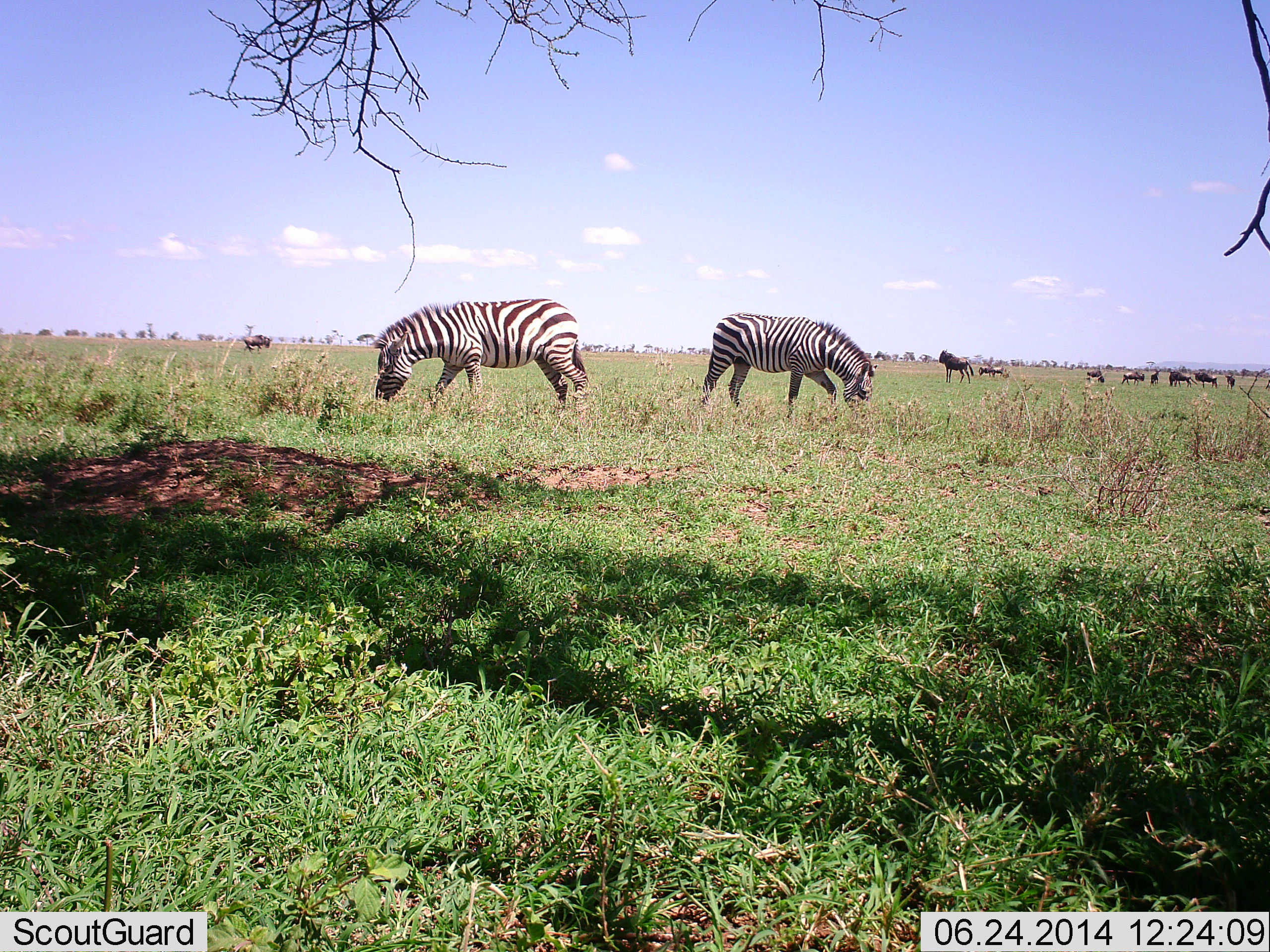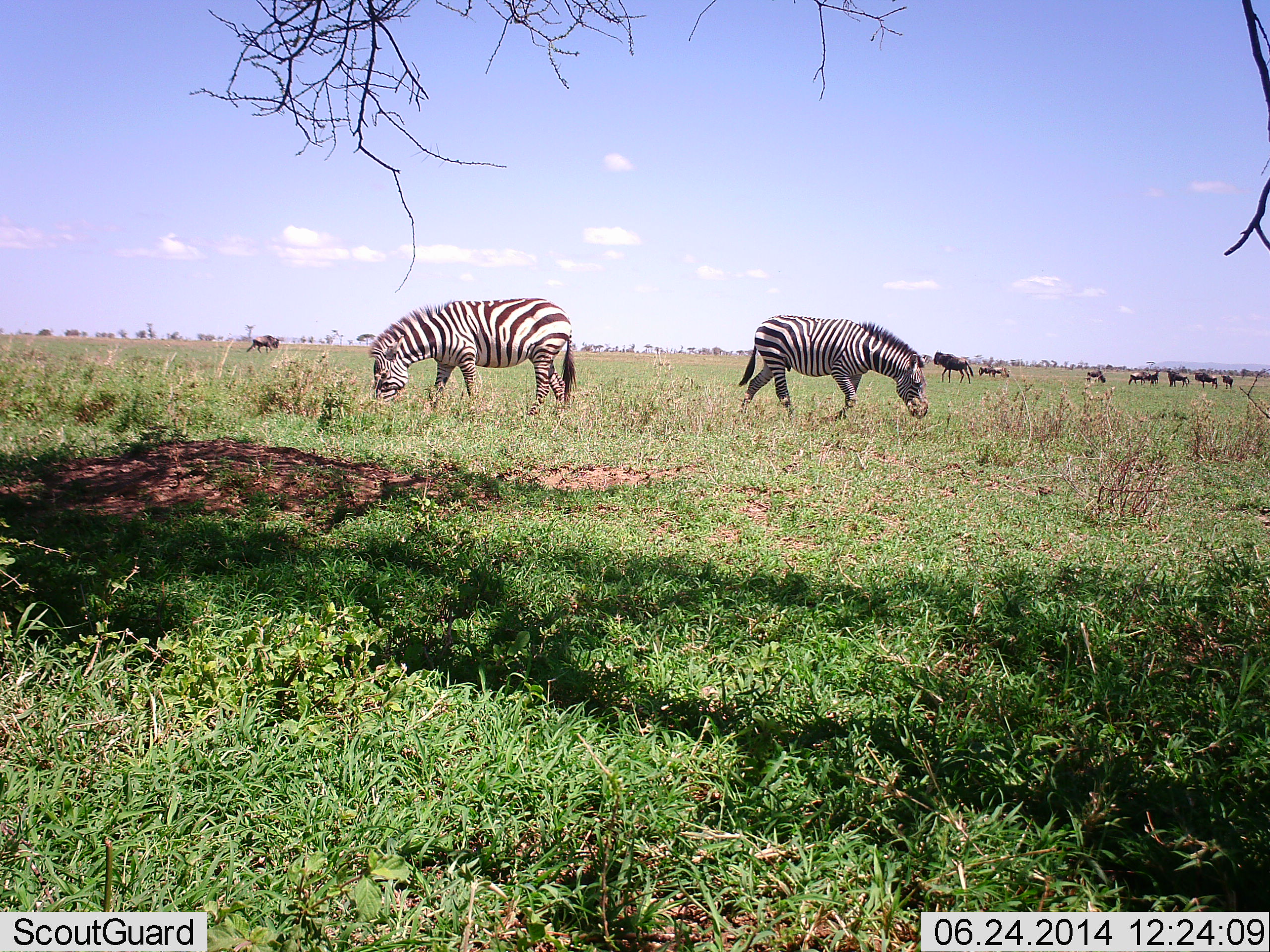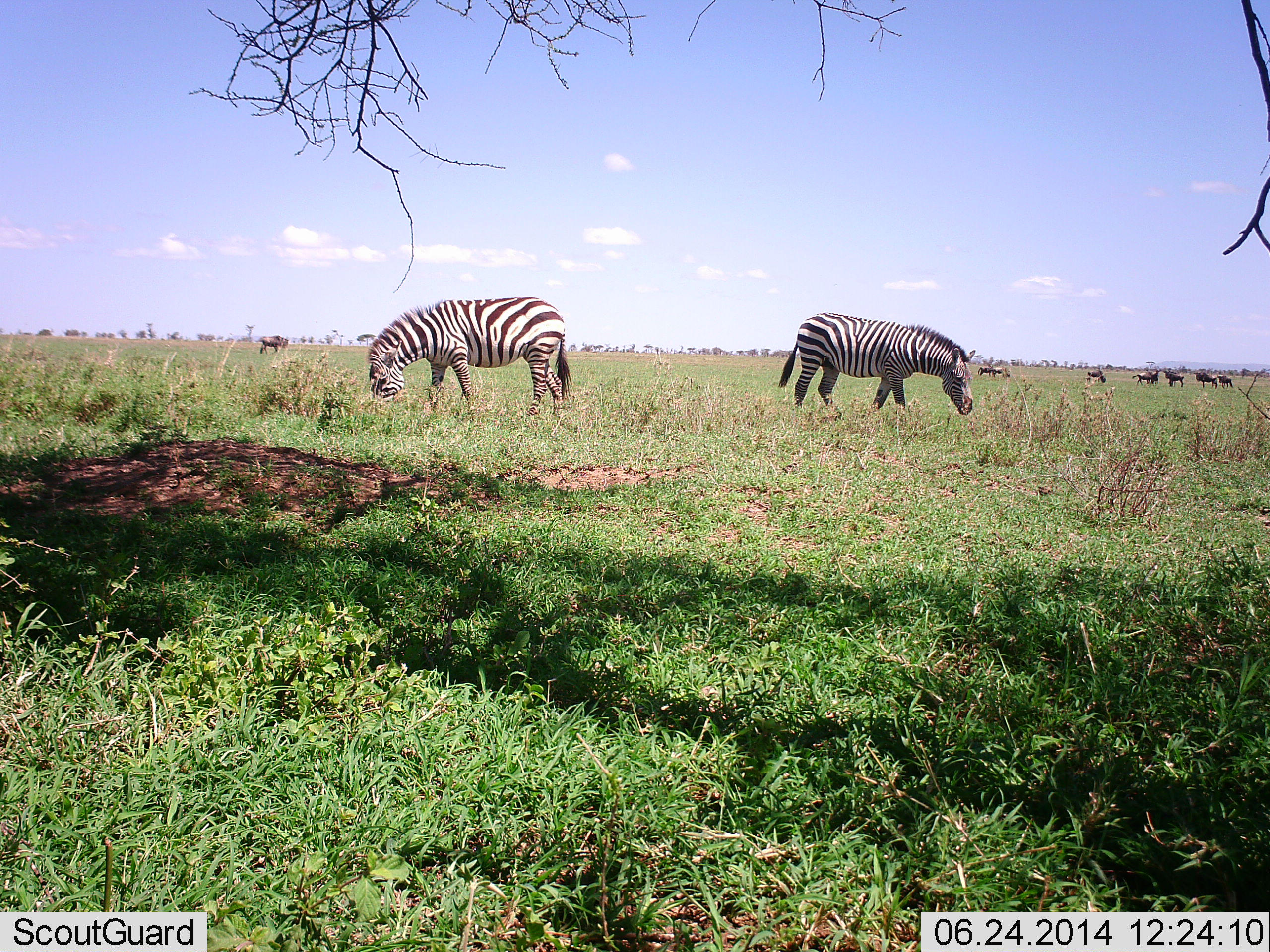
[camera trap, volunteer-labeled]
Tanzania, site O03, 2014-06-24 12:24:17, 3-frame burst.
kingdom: Animalia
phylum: Chordata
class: Mammalia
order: Artiodactyla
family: Bovidae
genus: Connochaetes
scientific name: Connochaetes taurinus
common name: blue wildebeest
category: wildebeest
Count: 8.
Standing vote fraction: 40%.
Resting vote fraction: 0%.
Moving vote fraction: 40%.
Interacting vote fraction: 0%.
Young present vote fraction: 0%.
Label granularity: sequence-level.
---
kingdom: Animalia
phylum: Chordata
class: Mammalia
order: Perissodactyla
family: Equidae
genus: Equus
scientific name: Equus quagga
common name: plains zebra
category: zebra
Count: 2.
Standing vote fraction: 8%.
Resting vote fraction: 0%.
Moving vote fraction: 25%.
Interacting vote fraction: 0%.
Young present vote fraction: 0%.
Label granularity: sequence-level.